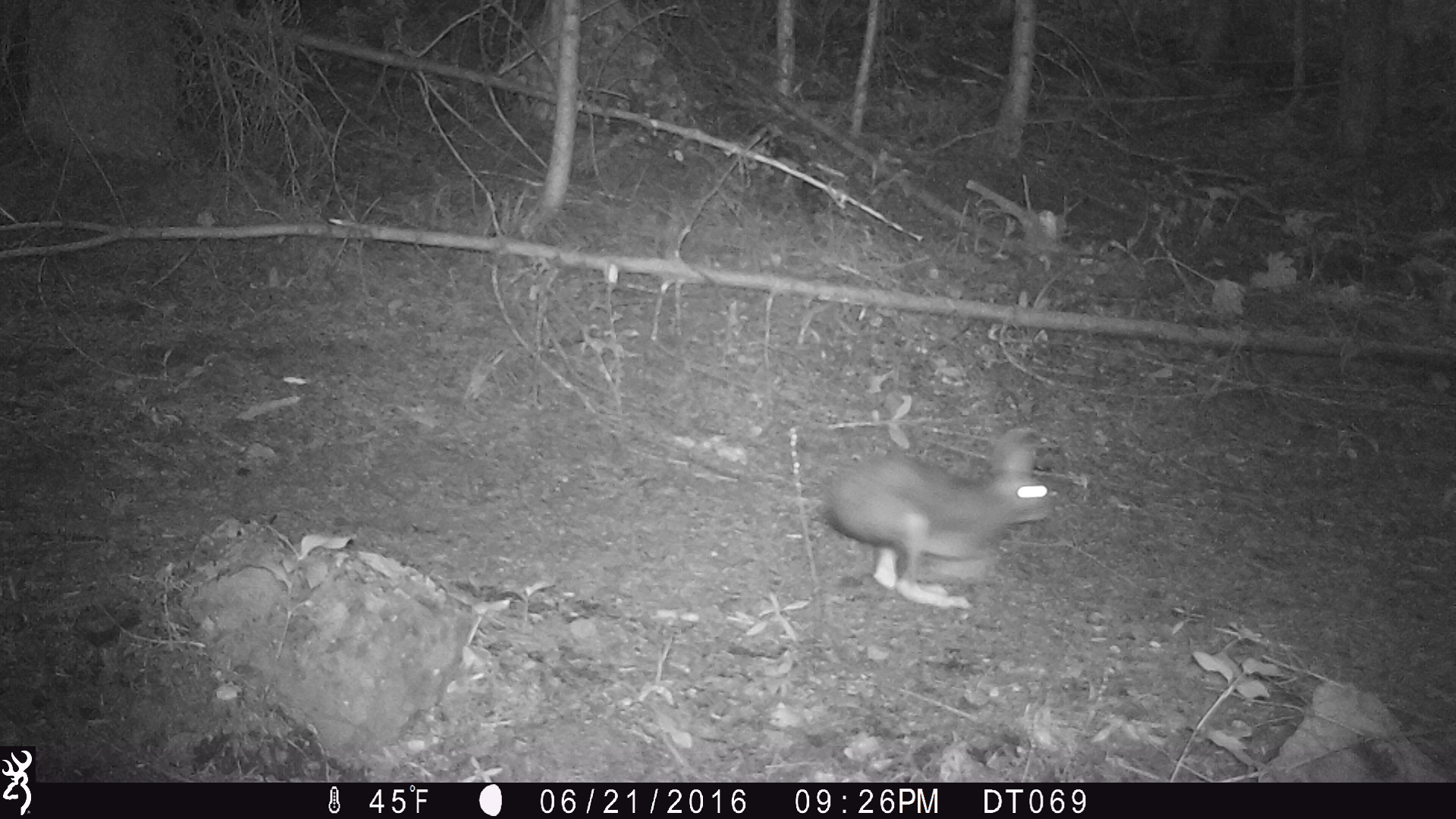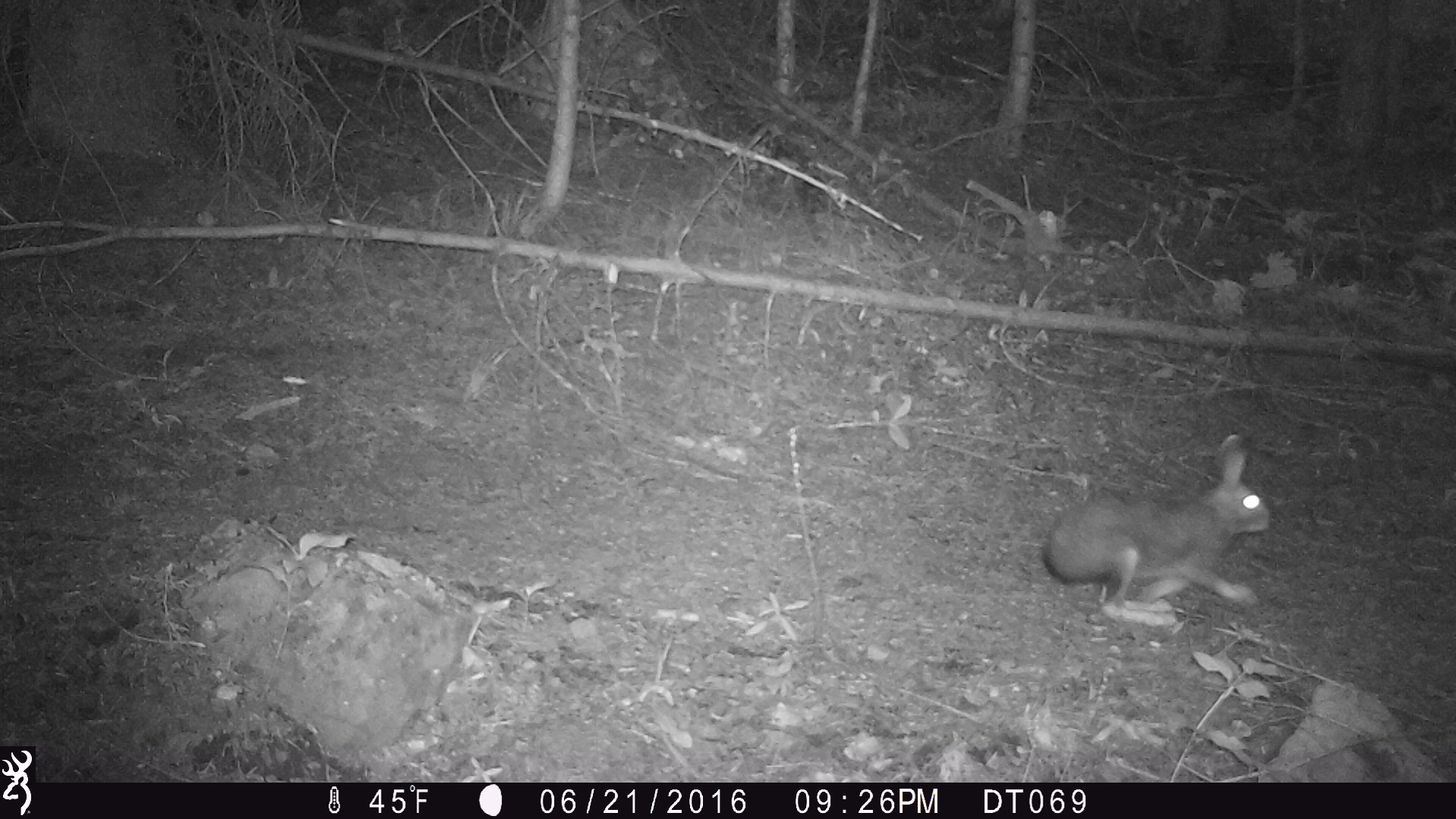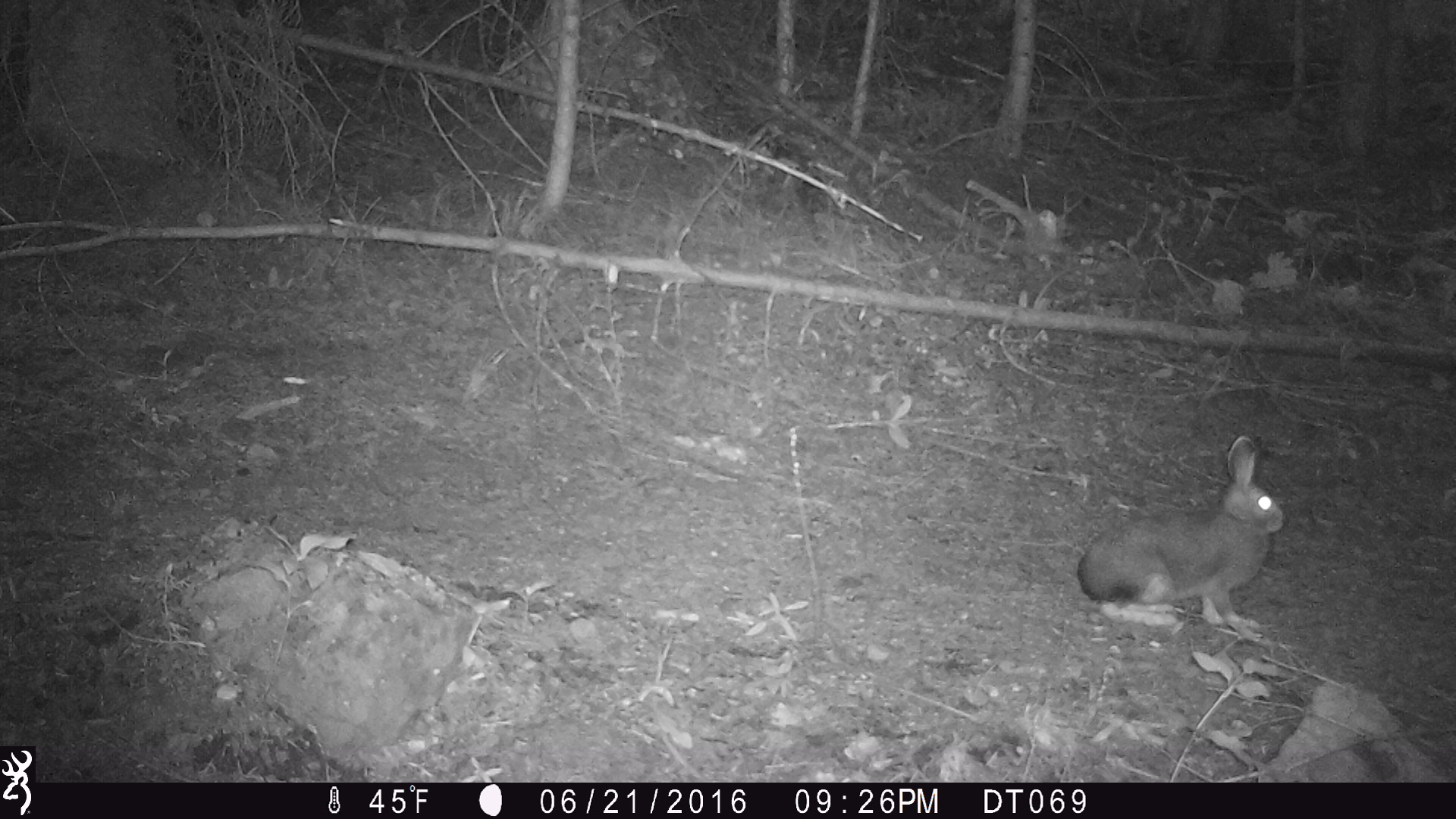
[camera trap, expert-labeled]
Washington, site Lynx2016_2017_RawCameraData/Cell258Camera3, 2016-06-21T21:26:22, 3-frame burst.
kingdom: Animalia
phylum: Chordata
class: Mammalia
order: Lagomorpha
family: Leporidae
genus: Lepus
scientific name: Lepus americanus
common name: snowshoe hare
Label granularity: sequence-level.